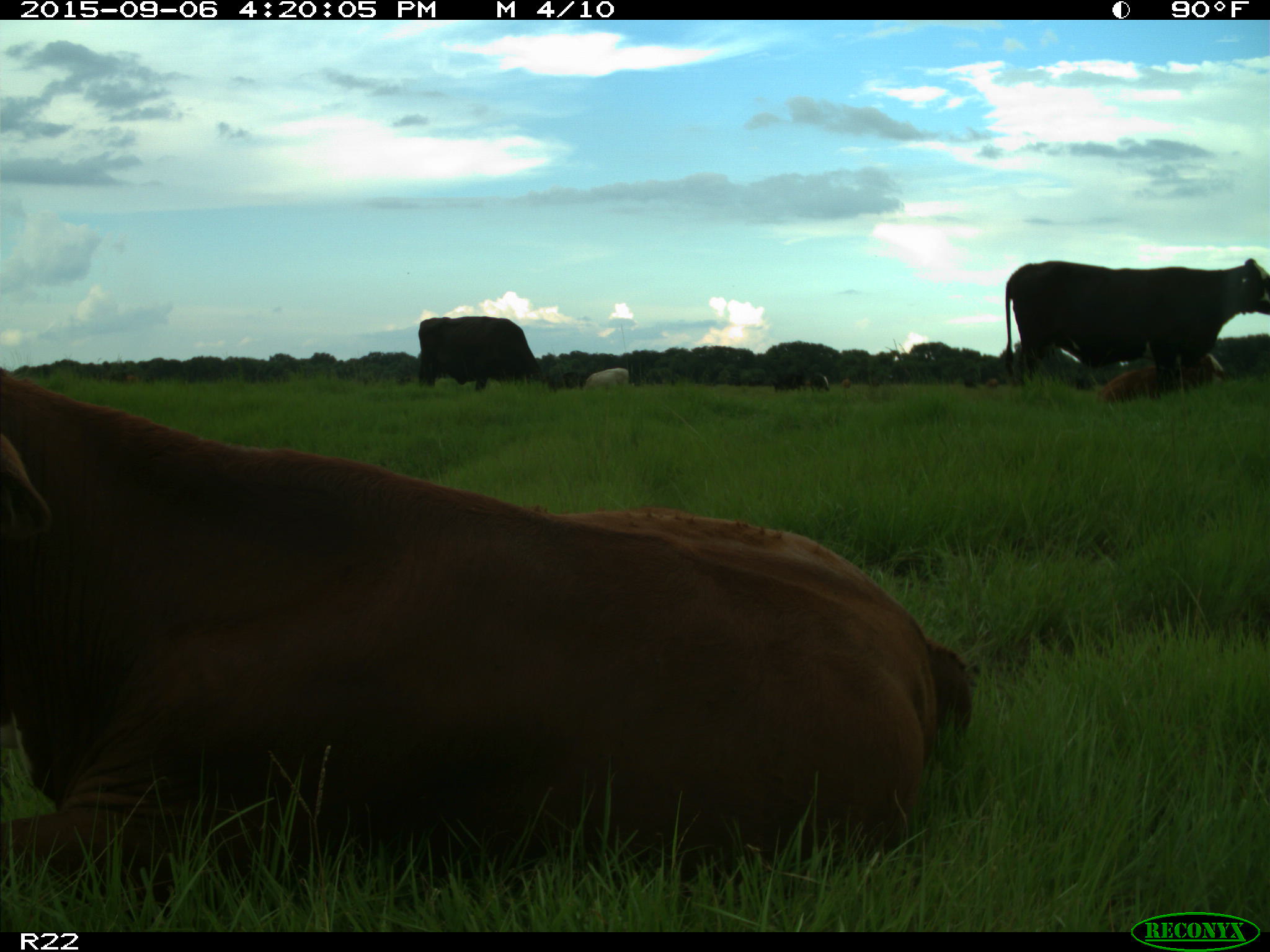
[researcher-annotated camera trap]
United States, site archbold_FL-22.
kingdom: Animalia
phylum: Chordata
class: Mammalia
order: Artiodactyla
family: Bovidae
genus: Bos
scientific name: Bos taurus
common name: domestic cow